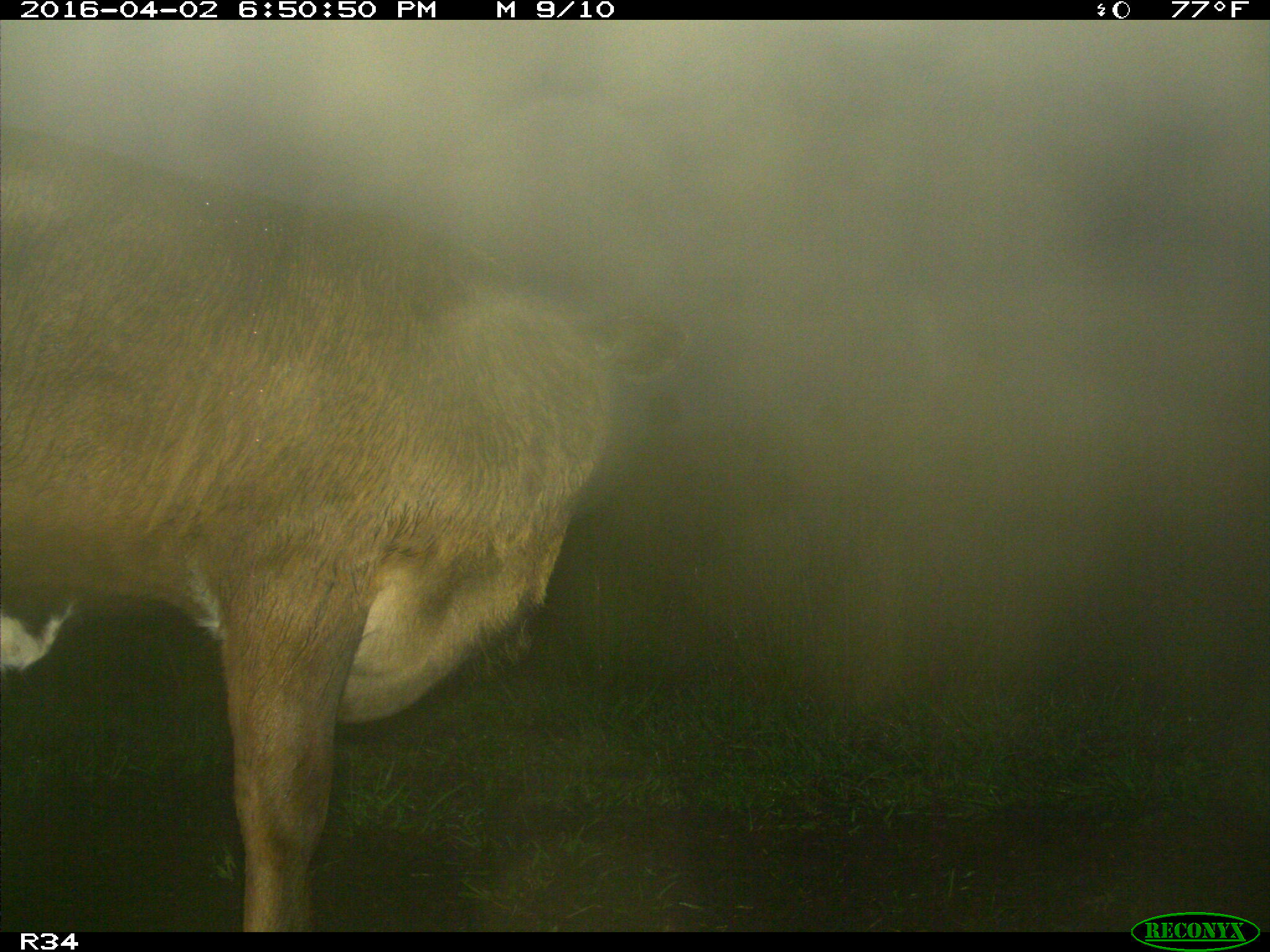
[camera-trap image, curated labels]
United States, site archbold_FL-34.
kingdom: Animalia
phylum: Chordata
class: Mammalia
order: Artiodactyla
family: Bovidae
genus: Bos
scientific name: Bos taurus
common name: domestic cow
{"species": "Bos taurus (domestic cow)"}